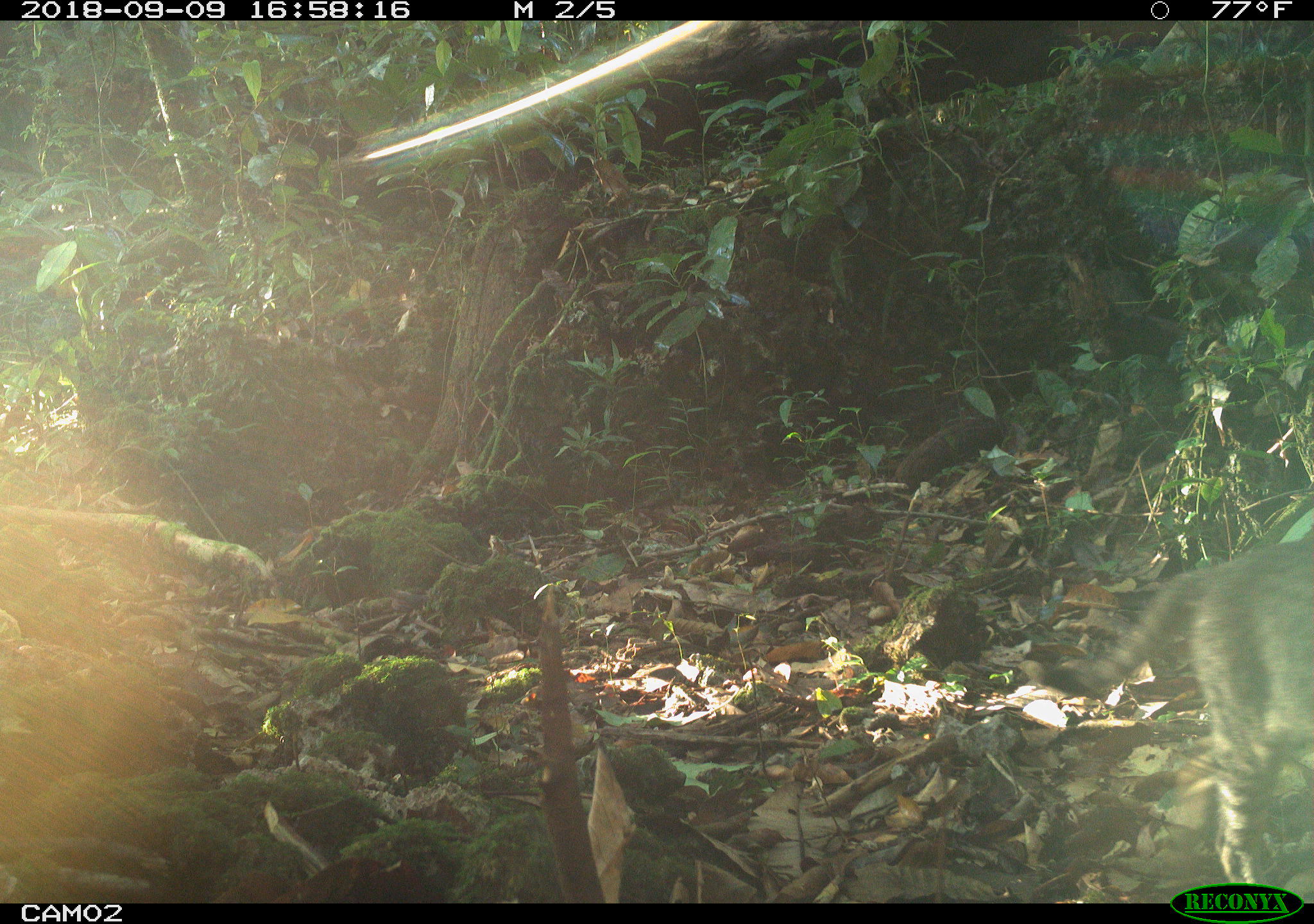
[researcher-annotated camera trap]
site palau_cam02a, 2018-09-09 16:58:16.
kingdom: Animalia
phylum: Chordata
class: Mammalia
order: Carnivora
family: Felidae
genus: Felis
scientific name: Felis catus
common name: cat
Cat (Felis catus).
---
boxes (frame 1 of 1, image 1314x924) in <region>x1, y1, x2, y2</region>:
cat: <region>1087, 525, 1314, 896</region>